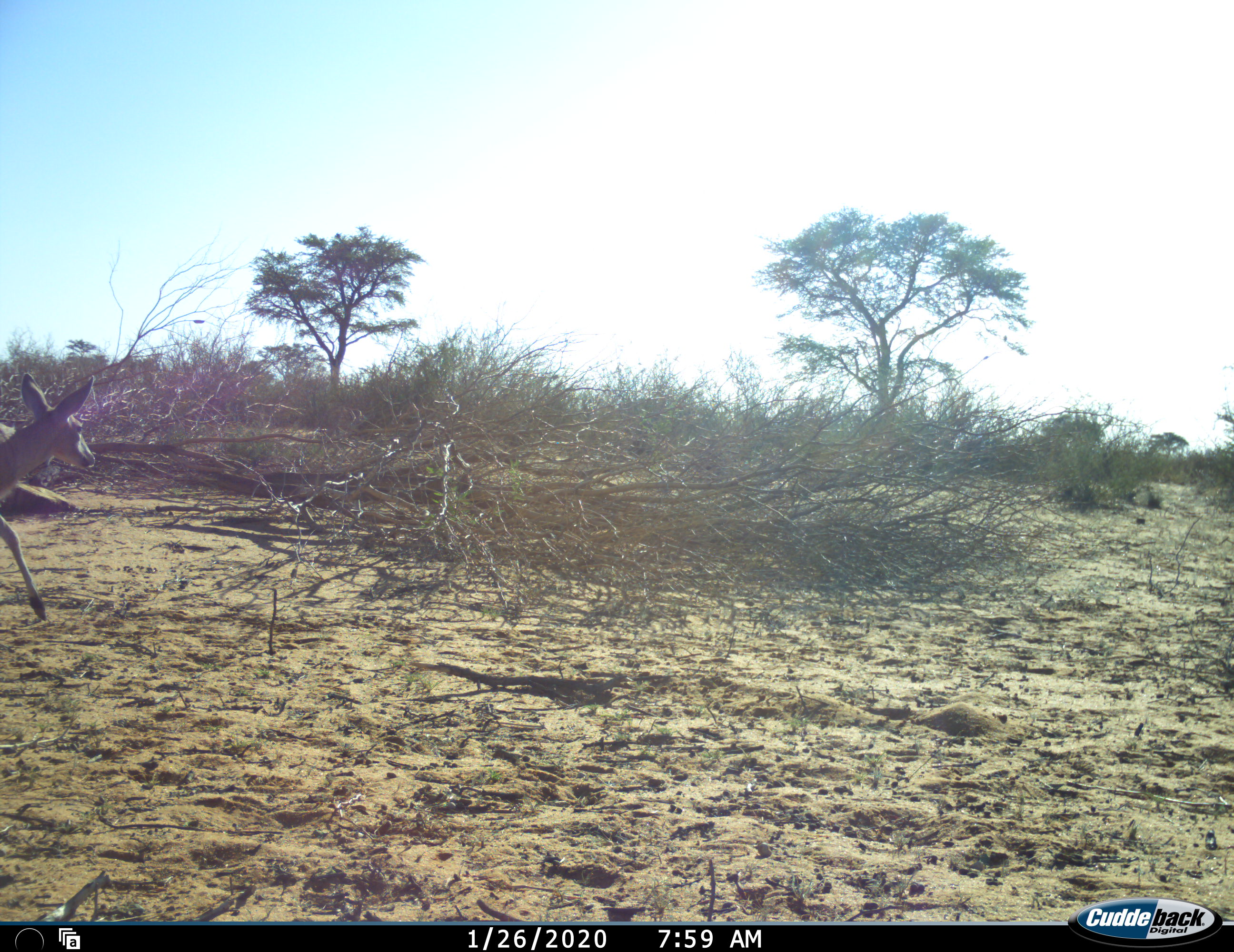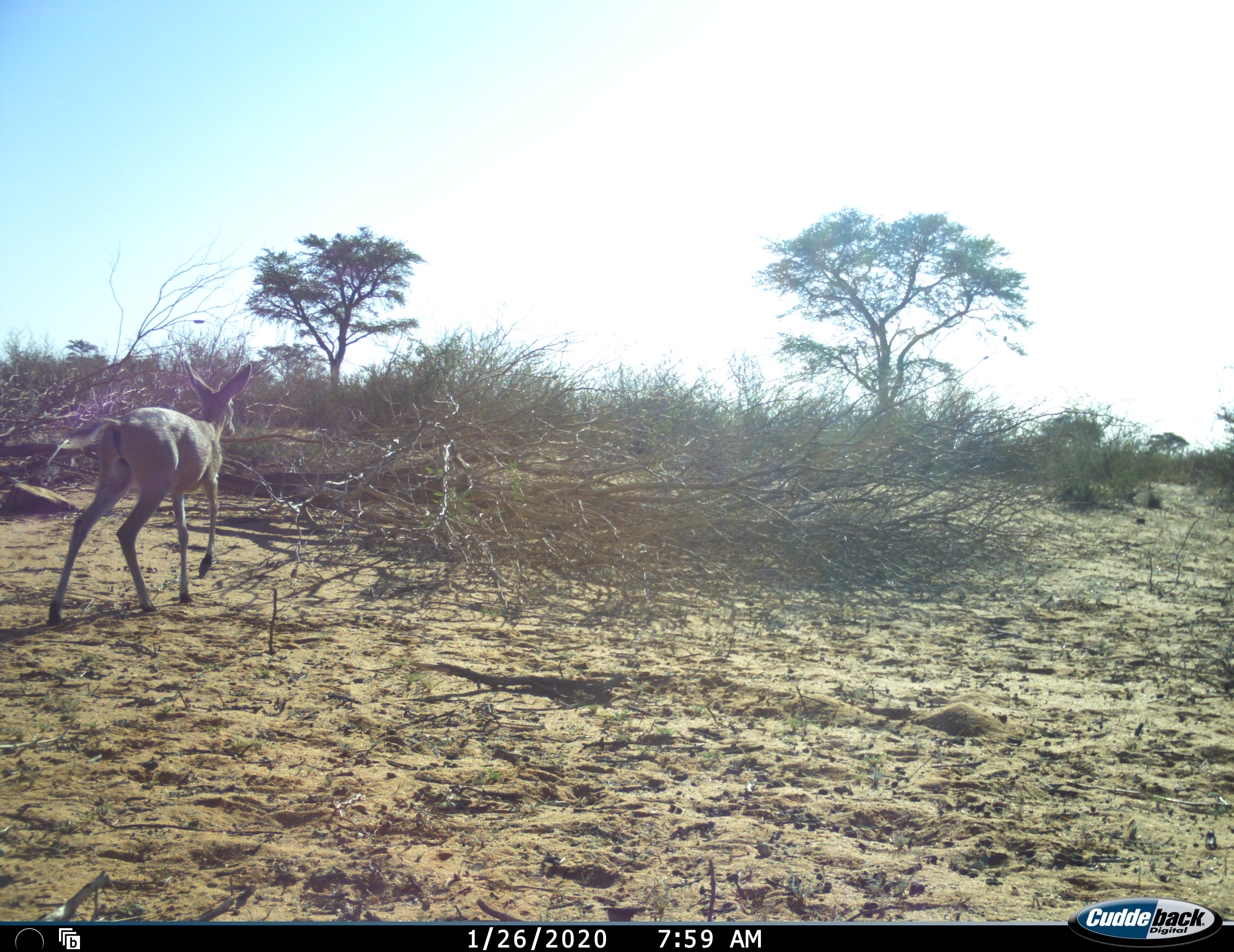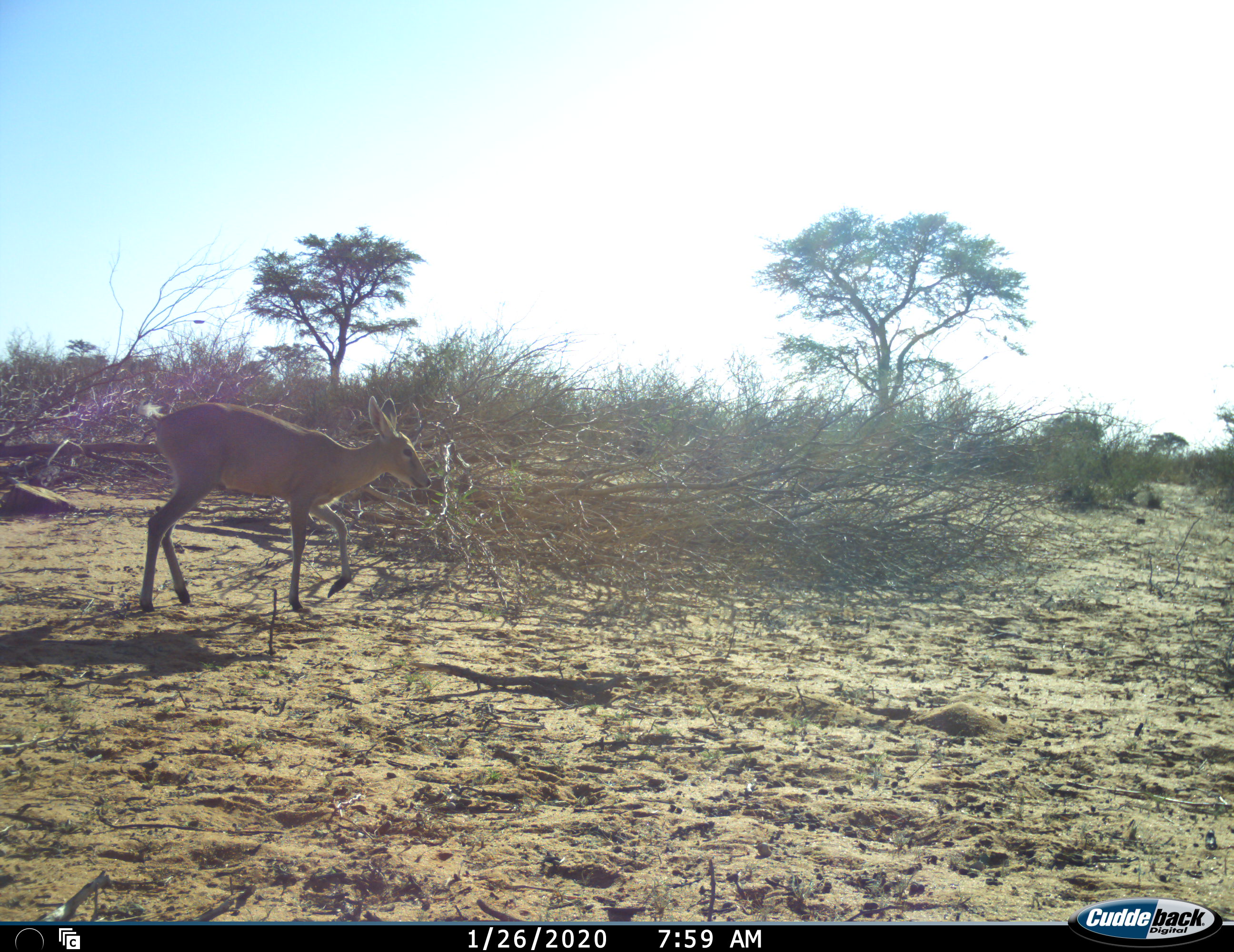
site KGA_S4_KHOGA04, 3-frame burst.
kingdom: Animalia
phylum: Chordata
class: Mammalia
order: Artiodactyla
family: Bovidae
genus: Sylvicapra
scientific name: Sylvicapra grimmia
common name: common duiker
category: duikercommongrey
Duikercommongrey (common duiker) (Sylvicapra grimmia), count 1. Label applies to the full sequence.